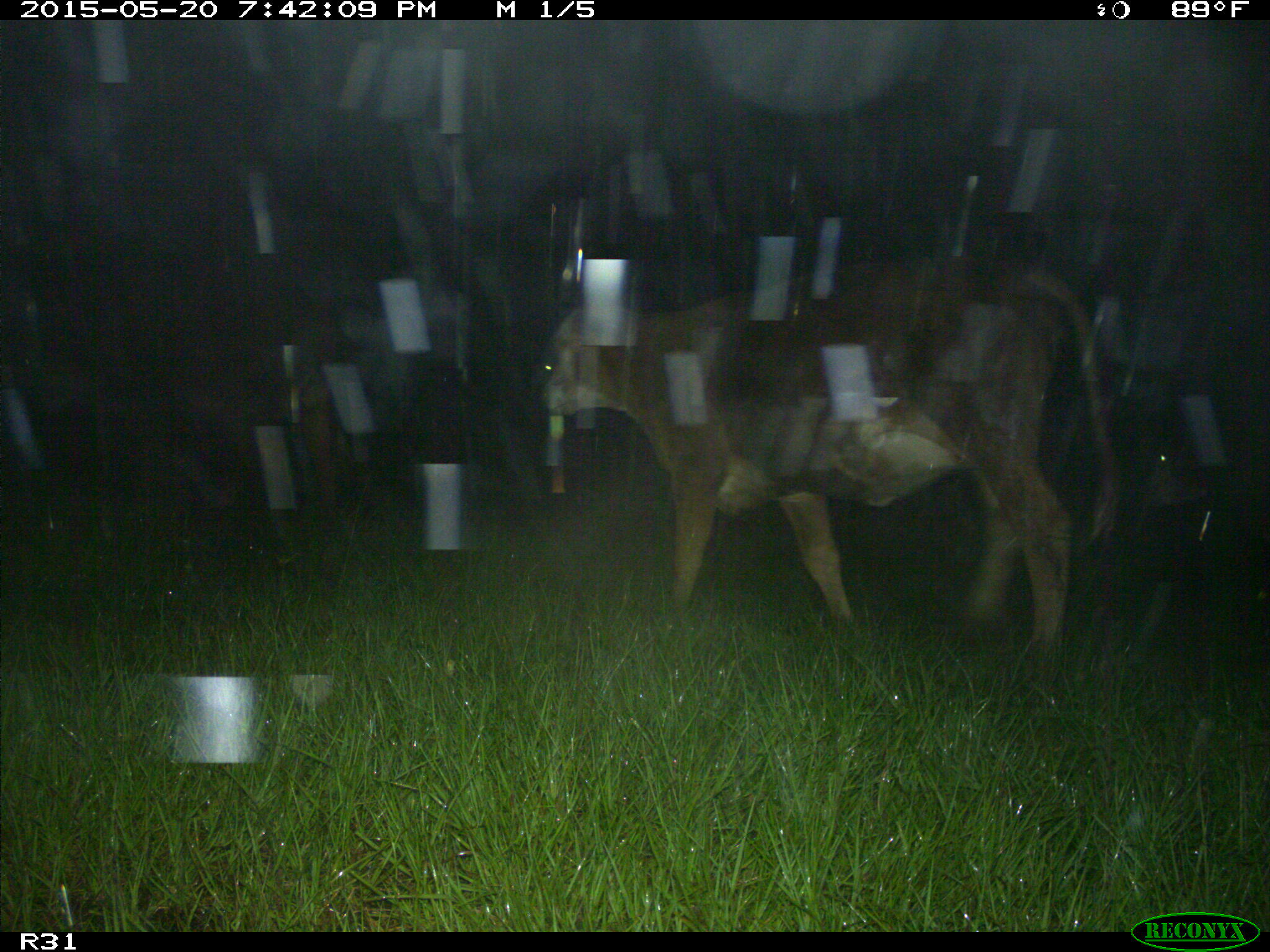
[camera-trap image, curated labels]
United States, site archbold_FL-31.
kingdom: Animalia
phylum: Chordata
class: Mammalia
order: Artiodactyla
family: Bovidae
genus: Bos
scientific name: Bos taurus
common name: domestic cow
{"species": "Bos taurus (domestic cow)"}